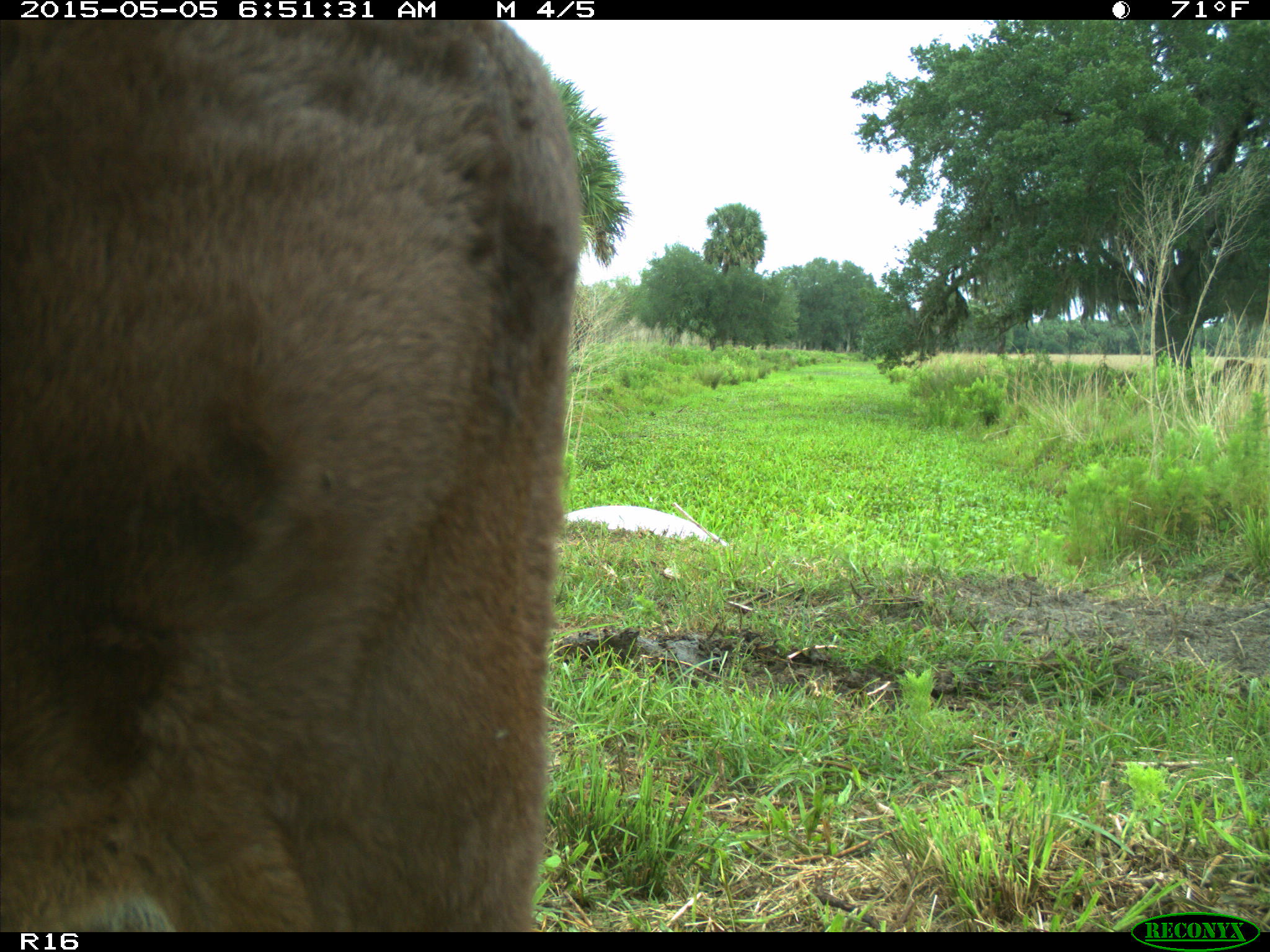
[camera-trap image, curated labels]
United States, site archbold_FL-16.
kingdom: Animalia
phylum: Chordata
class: Mammalia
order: Artiodactyla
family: Bovidae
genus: Bos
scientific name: Bos taurus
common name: domestic cow